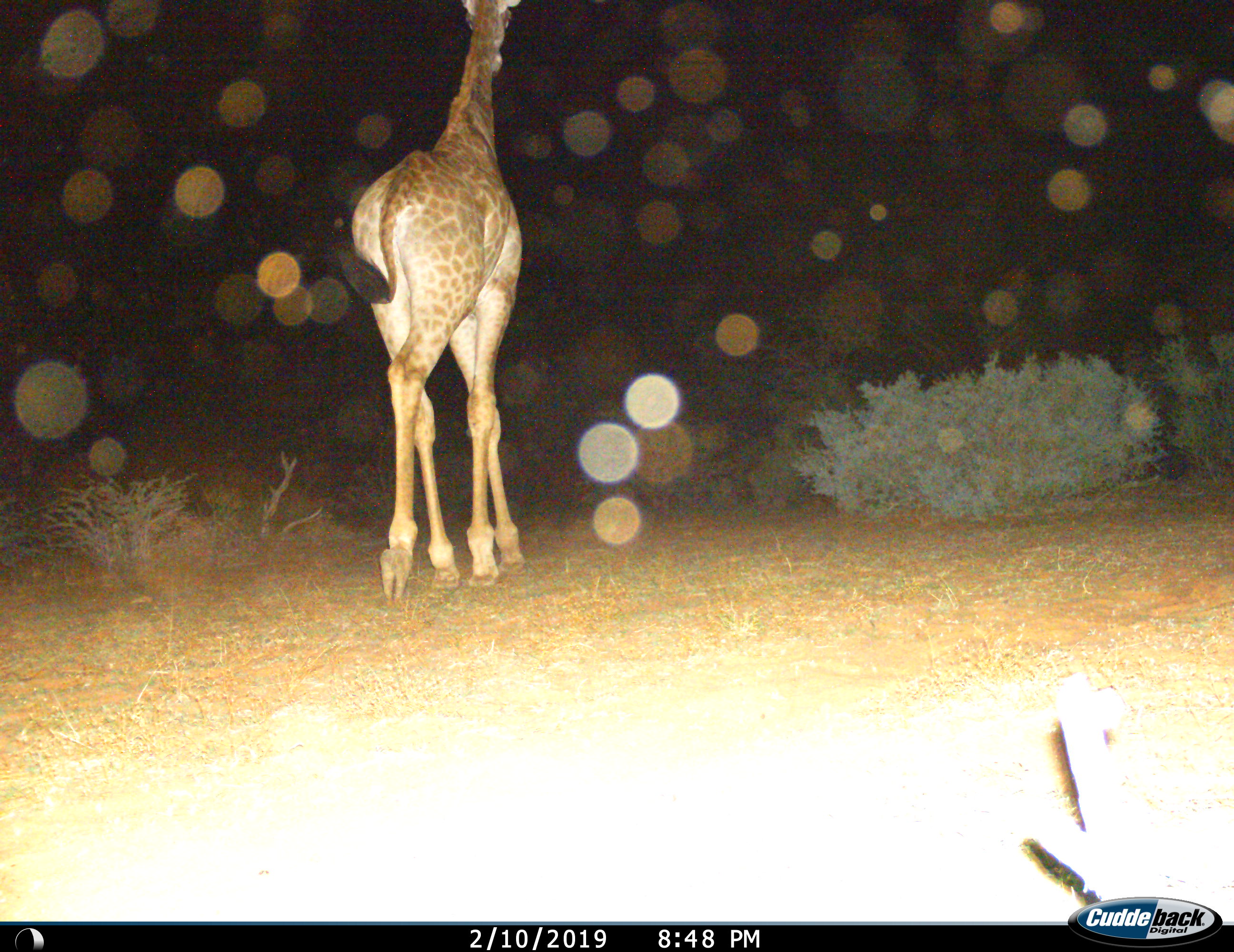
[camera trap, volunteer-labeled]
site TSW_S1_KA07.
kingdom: Animalia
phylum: Chordata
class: Mammalia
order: Artiodactyla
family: Giraffidae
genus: Giraffa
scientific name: Giraffa camelopardalis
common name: giraffe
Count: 1.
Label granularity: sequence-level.